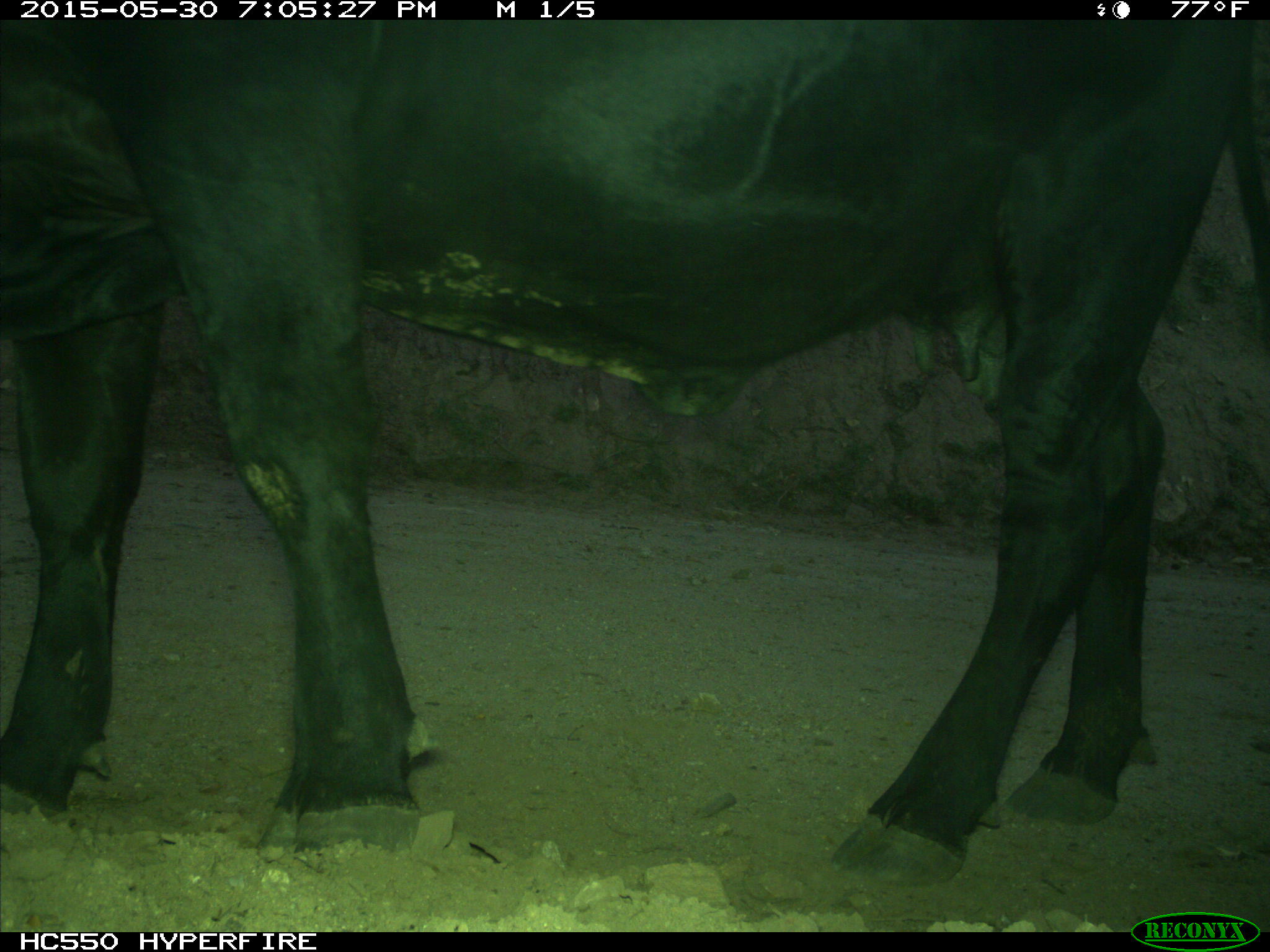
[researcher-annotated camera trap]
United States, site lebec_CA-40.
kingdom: Animalia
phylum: Chordata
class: Mammalia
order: Artiodactyla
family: Bovidae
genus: Bos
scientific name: Bos taurus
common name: domestic cow